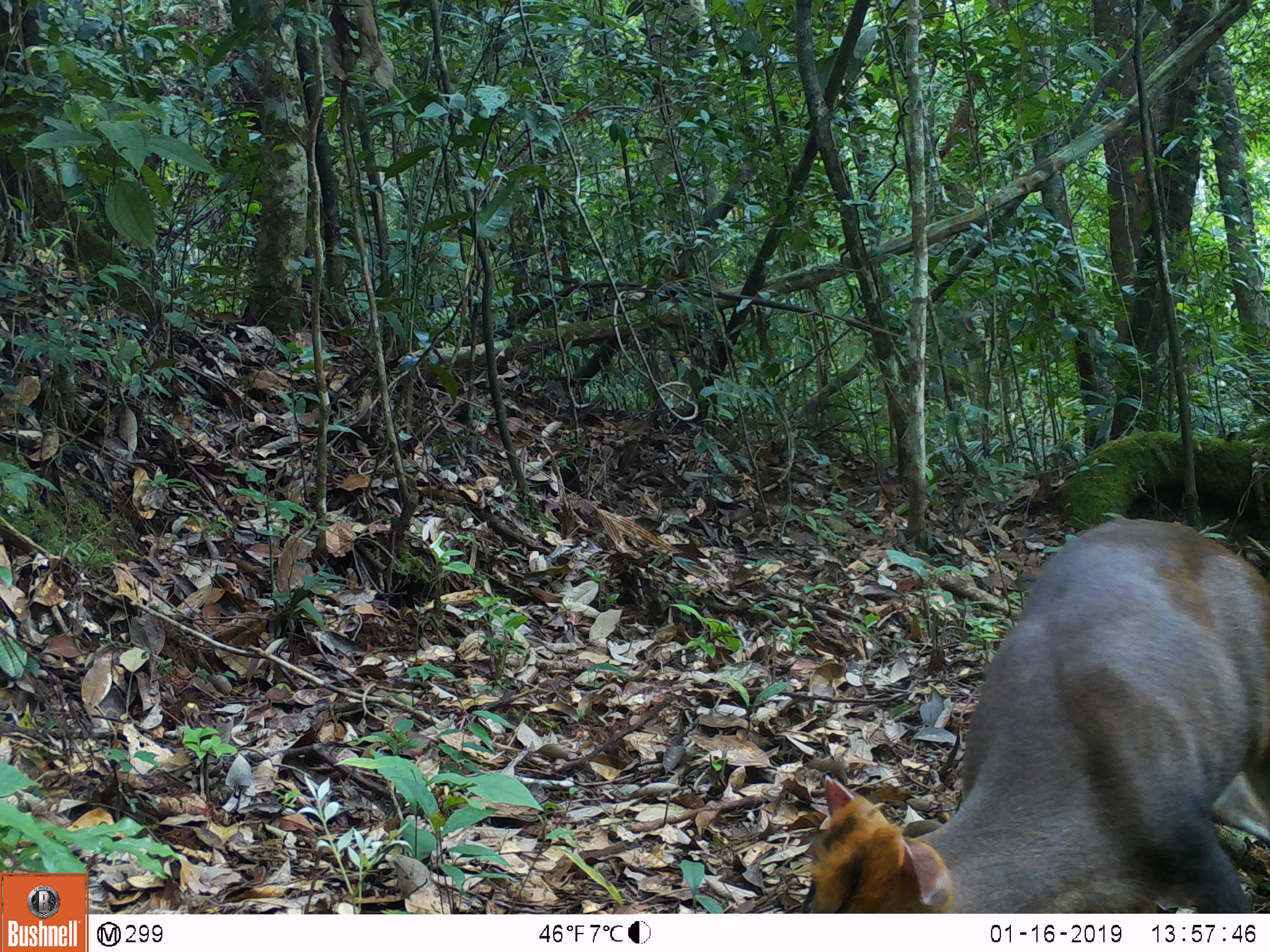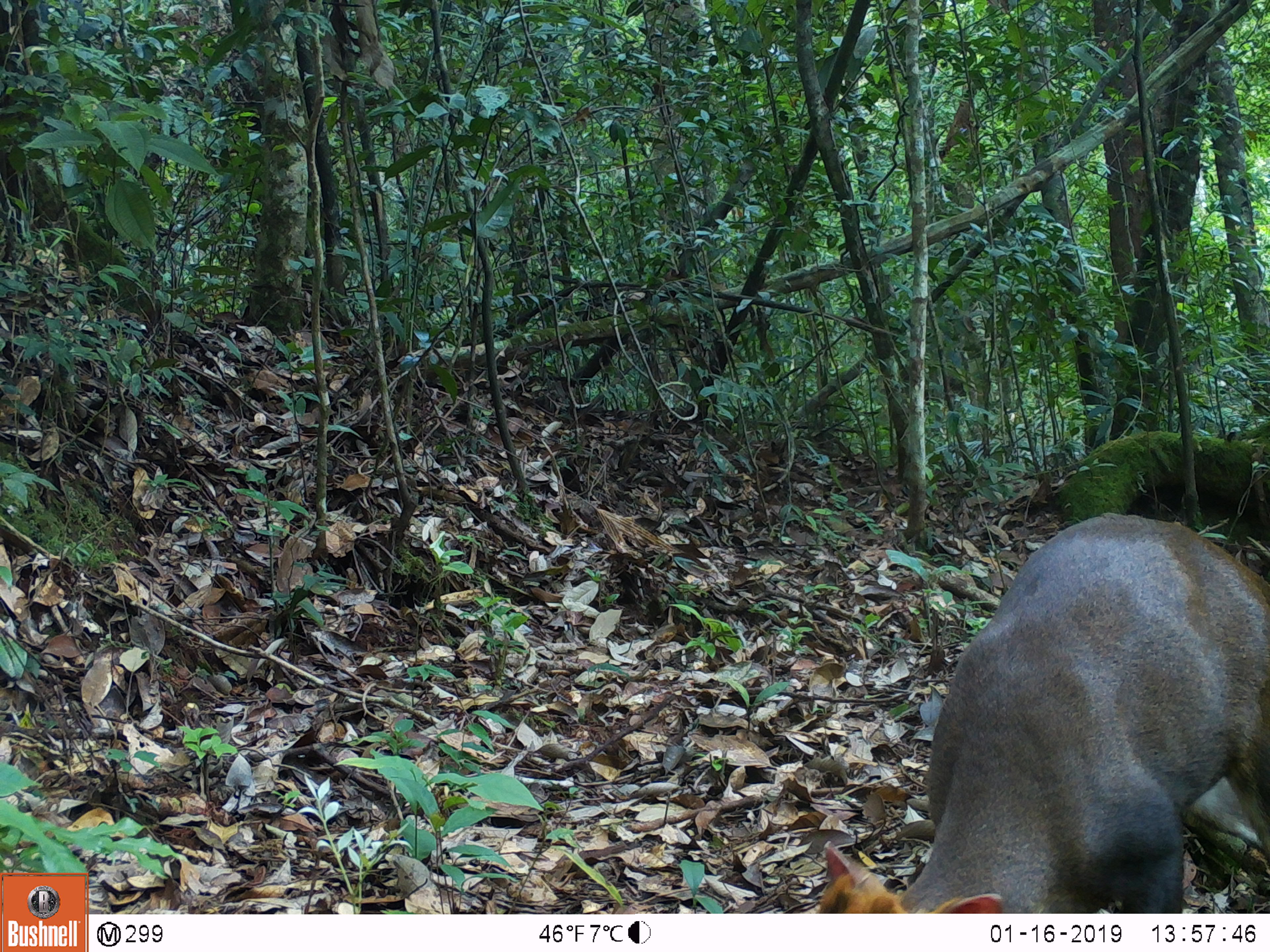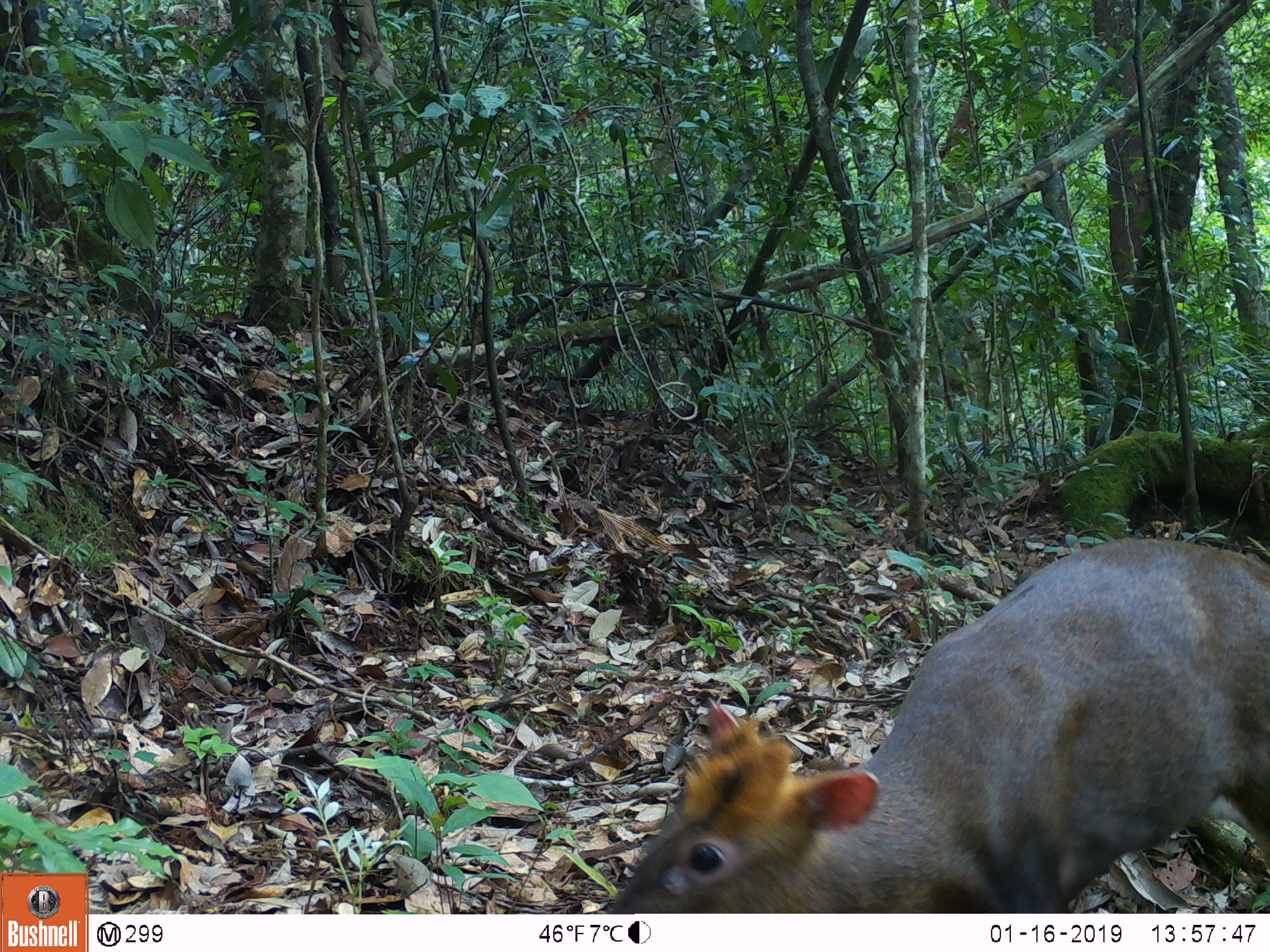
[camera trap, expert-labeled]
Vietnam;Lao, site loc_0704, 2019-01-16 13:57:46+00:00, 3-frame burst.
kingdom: Animalia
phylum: Chordata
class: Mammalia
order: Artiodactyla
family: Cervidae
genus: Muntiacus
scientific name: Muntiacus rooseveltorum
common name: roosevelt's muntjac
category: roosevelts muntjac group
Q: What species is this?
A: Roosevelts muntjac group (roosevelt's muntjac) (Muntiacus rooseveltorum).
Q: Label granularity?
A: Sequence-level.